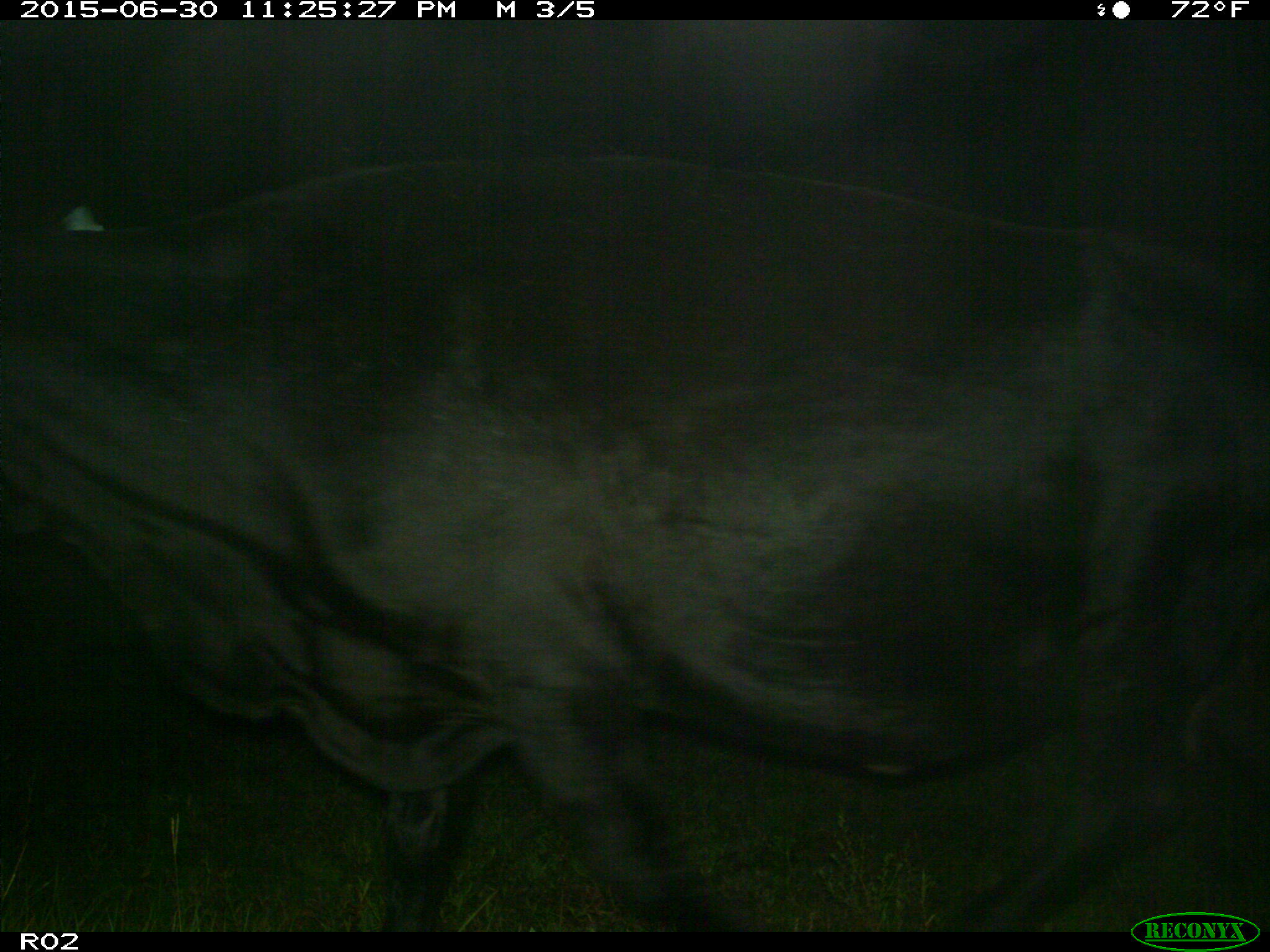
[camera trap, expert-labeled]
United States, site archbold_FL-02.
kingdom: Animalia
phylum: Chordata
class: Mammalia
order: Artiodactyla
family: Bovidae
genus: Bos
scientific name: Bos taurus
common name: domestic cow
Bos taurus (domestic cow).